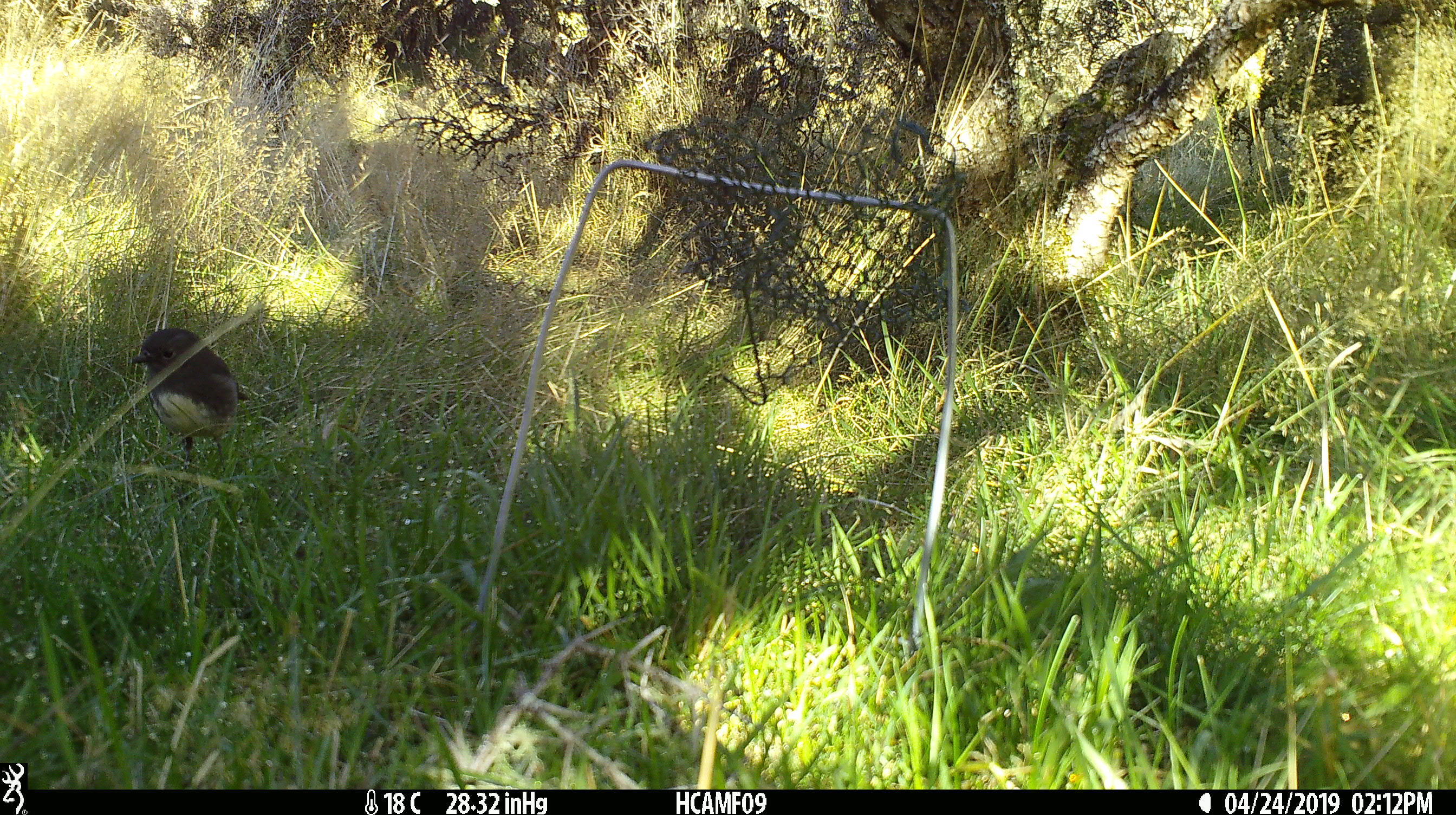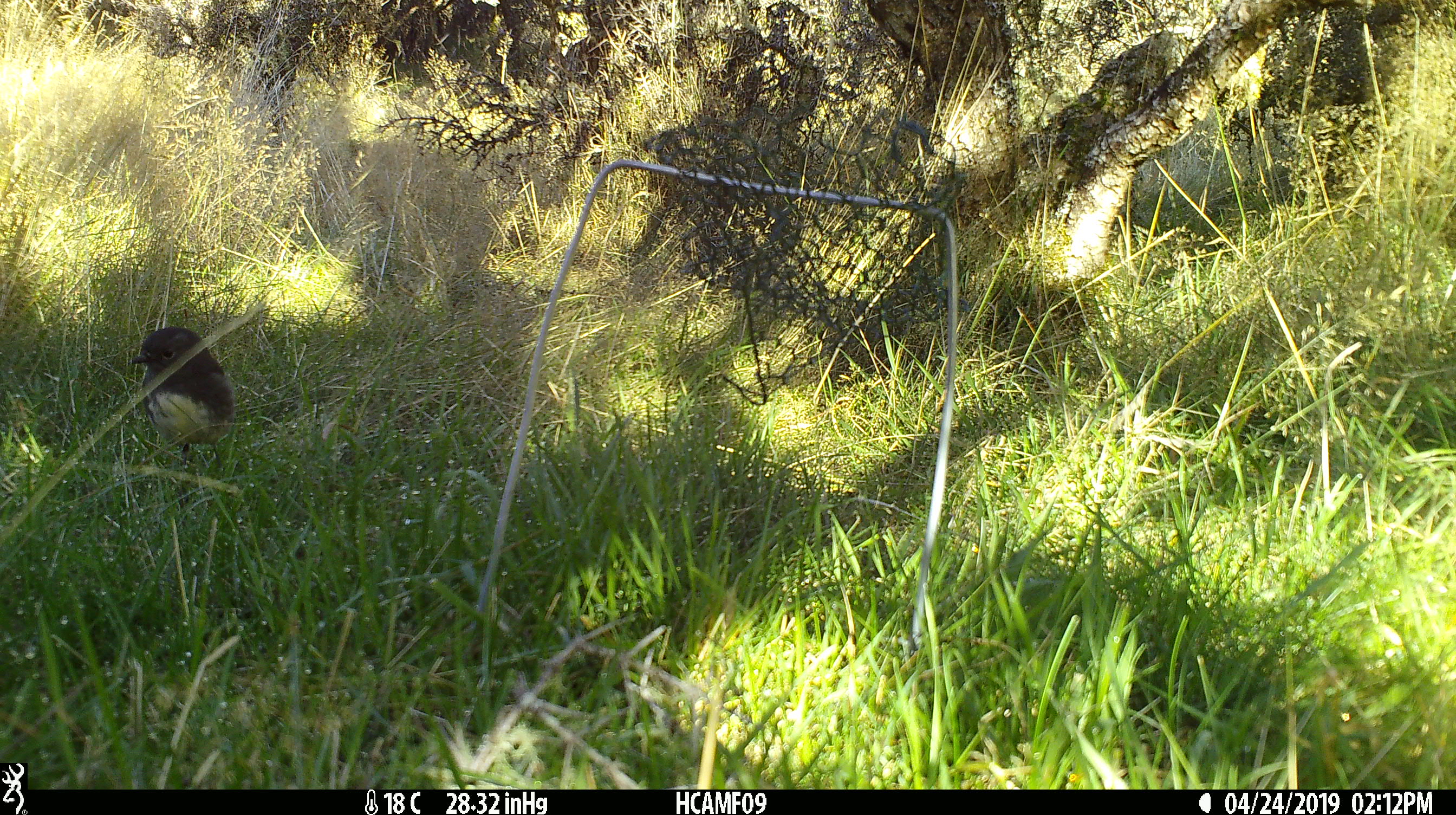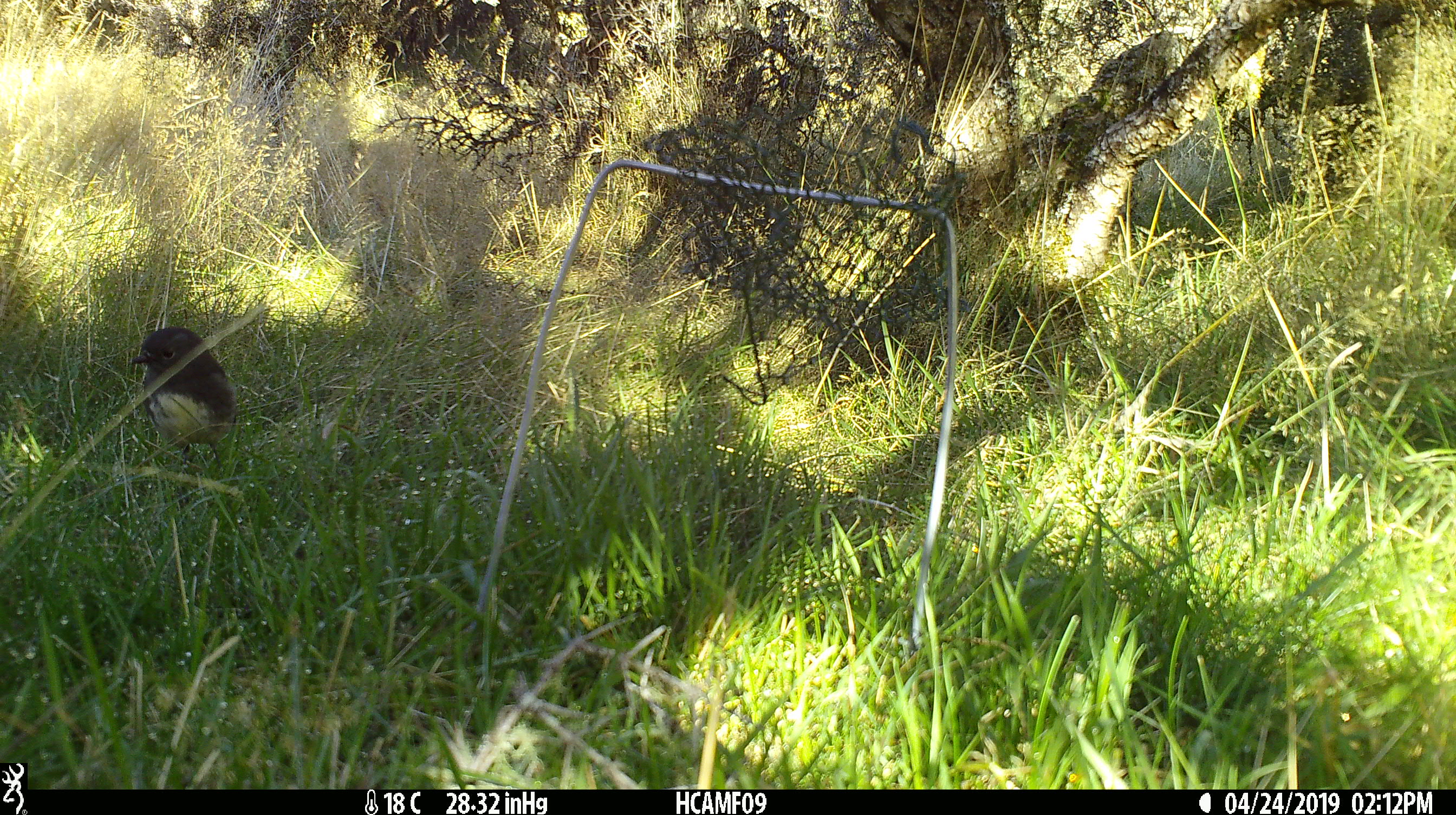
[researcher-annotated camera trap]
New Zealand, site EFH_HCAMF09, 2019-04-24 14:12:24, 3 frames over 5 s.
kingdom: Animalia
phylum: Chordata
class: Aves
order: Passeriformes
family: Petroicidae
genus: Petroica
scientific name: Petroica australis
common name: new zealand robin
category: robin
Robin (new zealand robin) (Petroica australis).